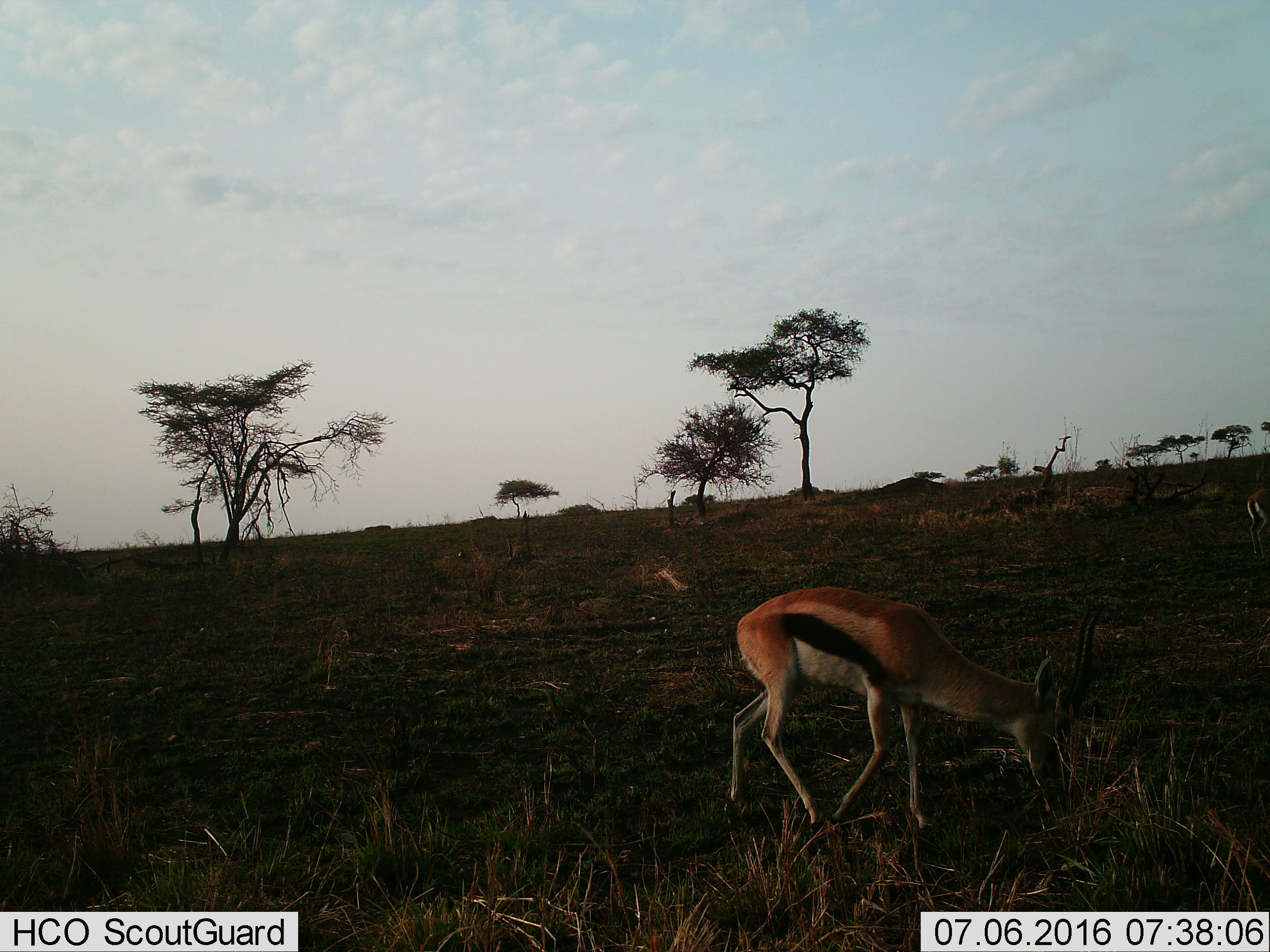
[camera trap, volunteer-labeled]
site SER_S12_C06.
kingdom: Animalia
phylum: Chordata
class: Mammalia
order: Artiodactyla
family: Bovidae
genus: Eudorcas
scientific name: Eudorcas thomsonii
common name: thomson's gazelle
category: gazellethomsons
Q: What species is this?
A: Gazellethomsons (thomson's gazelle) (Eudorcas thomsonii).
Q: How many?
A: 2.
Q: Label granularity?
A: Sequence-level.